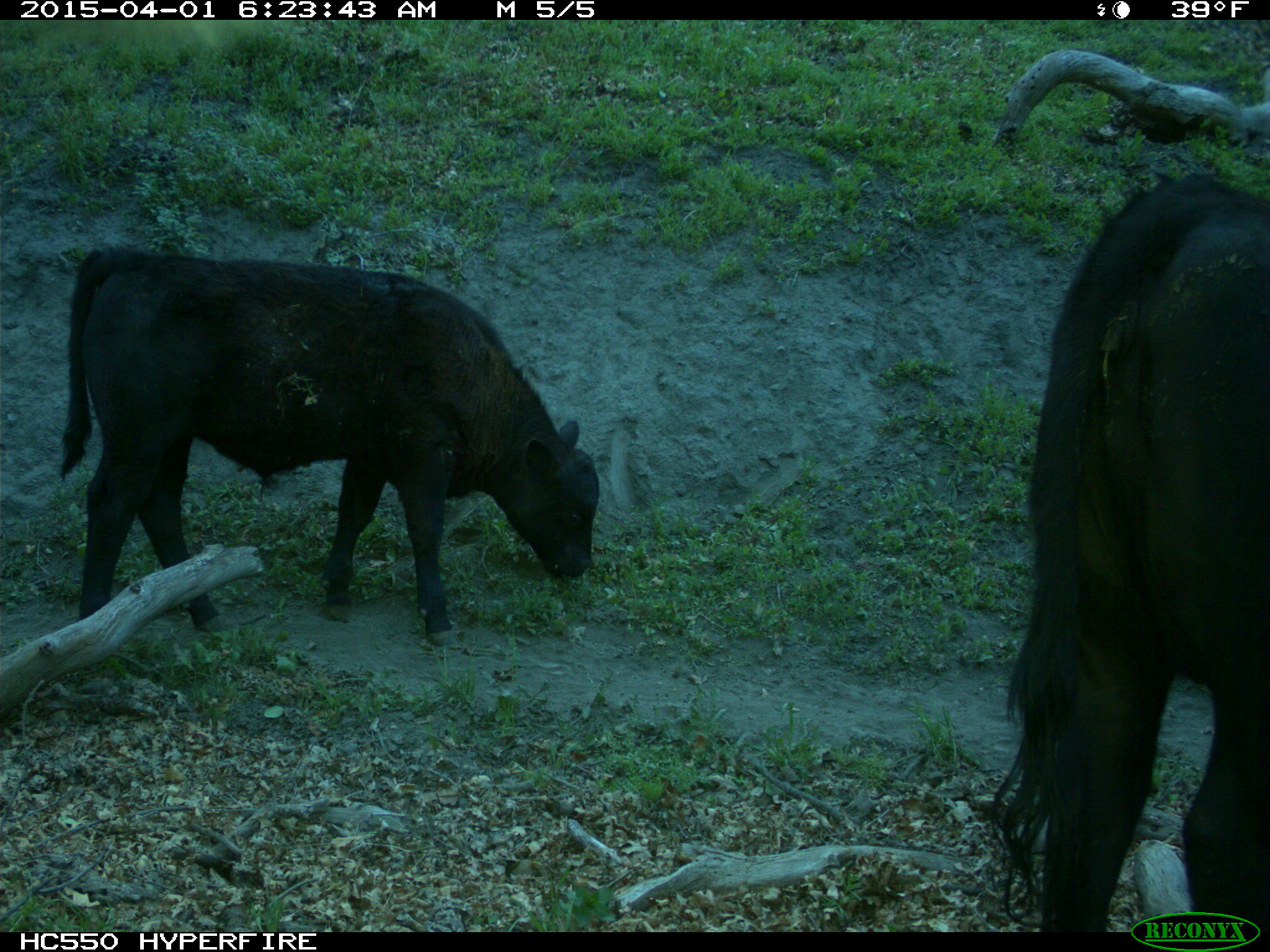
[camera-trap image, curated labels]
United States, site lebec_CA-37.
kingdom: Animalia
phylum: Chordata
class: Mammalia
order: Artiodactyla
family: Bovidae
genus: Bos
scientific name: Bos taurus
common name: domestic cow